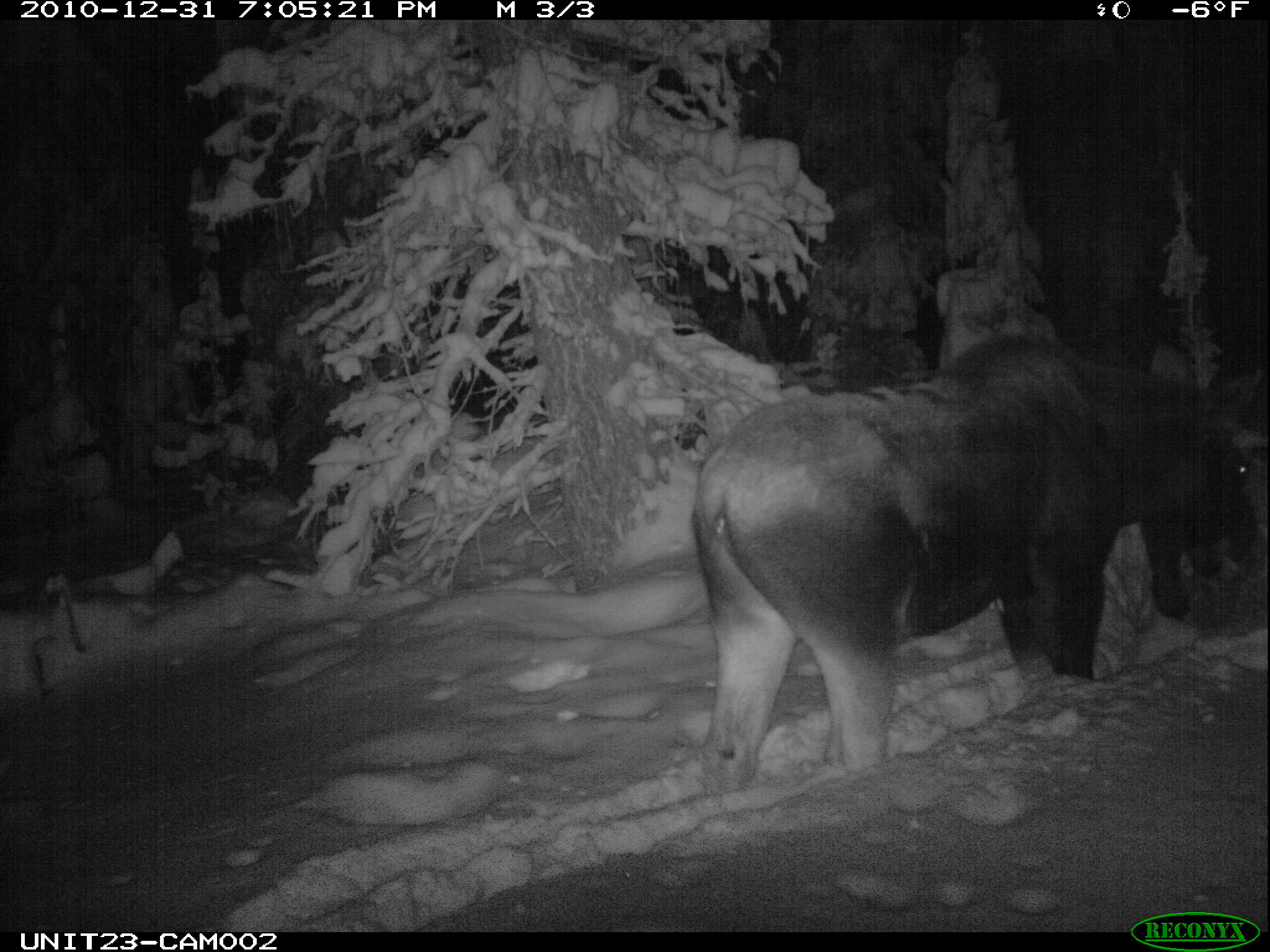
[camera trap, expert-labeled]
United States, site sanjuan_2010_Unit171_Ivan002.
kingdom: Animalia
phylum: Chordata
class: Mammalia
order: Artiodactyla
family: Cervidae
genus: Alces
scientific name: Alces alces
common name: moose